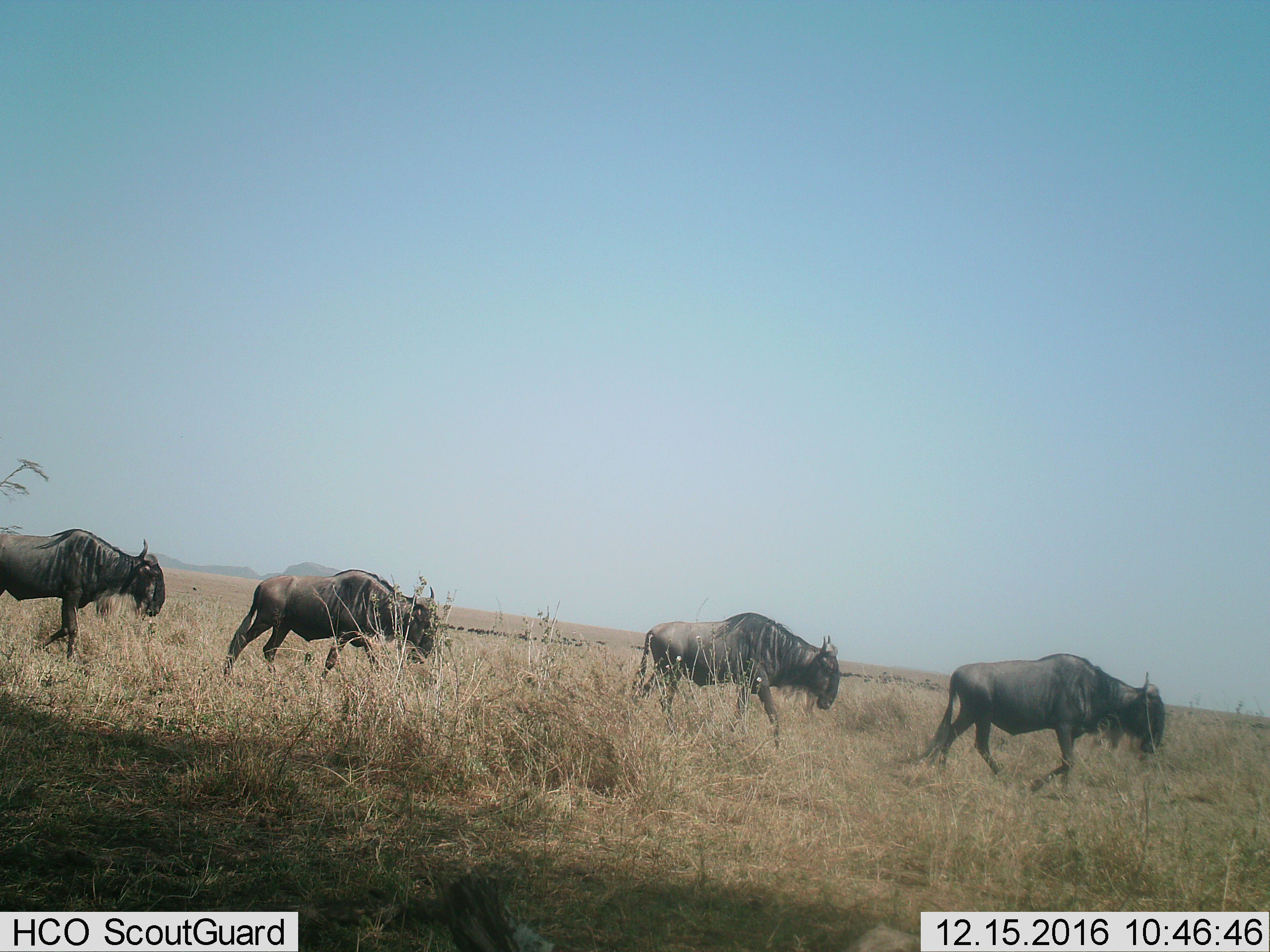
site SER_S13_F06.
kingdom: Animalia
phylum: Chordata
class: Mammalia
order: Artiodactyla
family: Bovidae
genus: Connochaetes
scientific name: Connochaetes taurinus taurinus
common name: blue wildebeest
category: wildebeestblue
Wildebeestblue (blue wildebeest) (Connochaetes taurinus taurinus), count 4. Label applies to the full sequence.